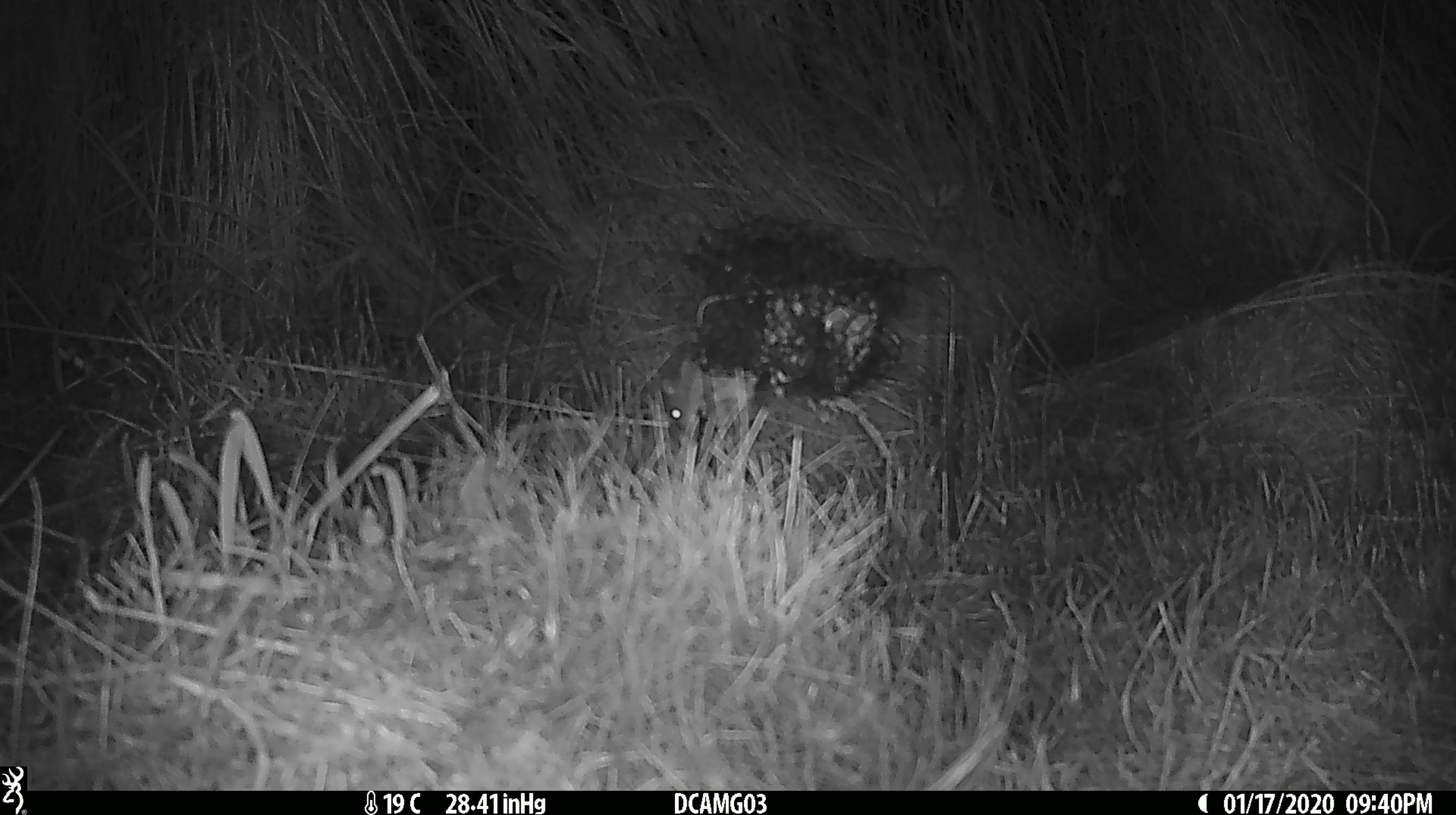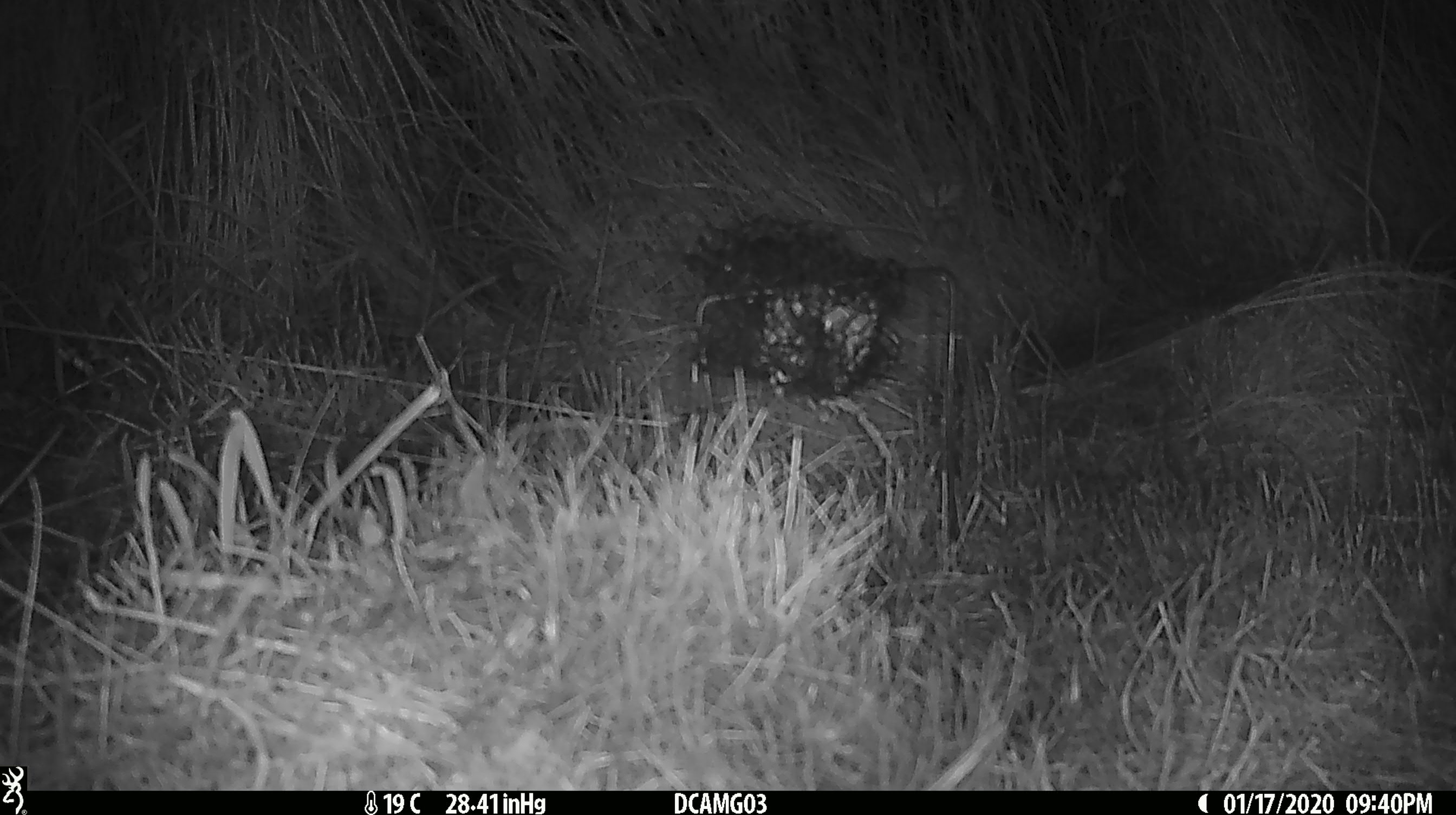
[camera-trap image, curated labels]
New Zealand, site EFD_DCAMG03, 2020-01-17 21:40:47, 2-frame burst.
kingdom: Animalia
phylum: Chordata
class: Mammalia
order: Rodentia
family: Muridae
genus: Mus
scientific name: Mus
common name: mouse